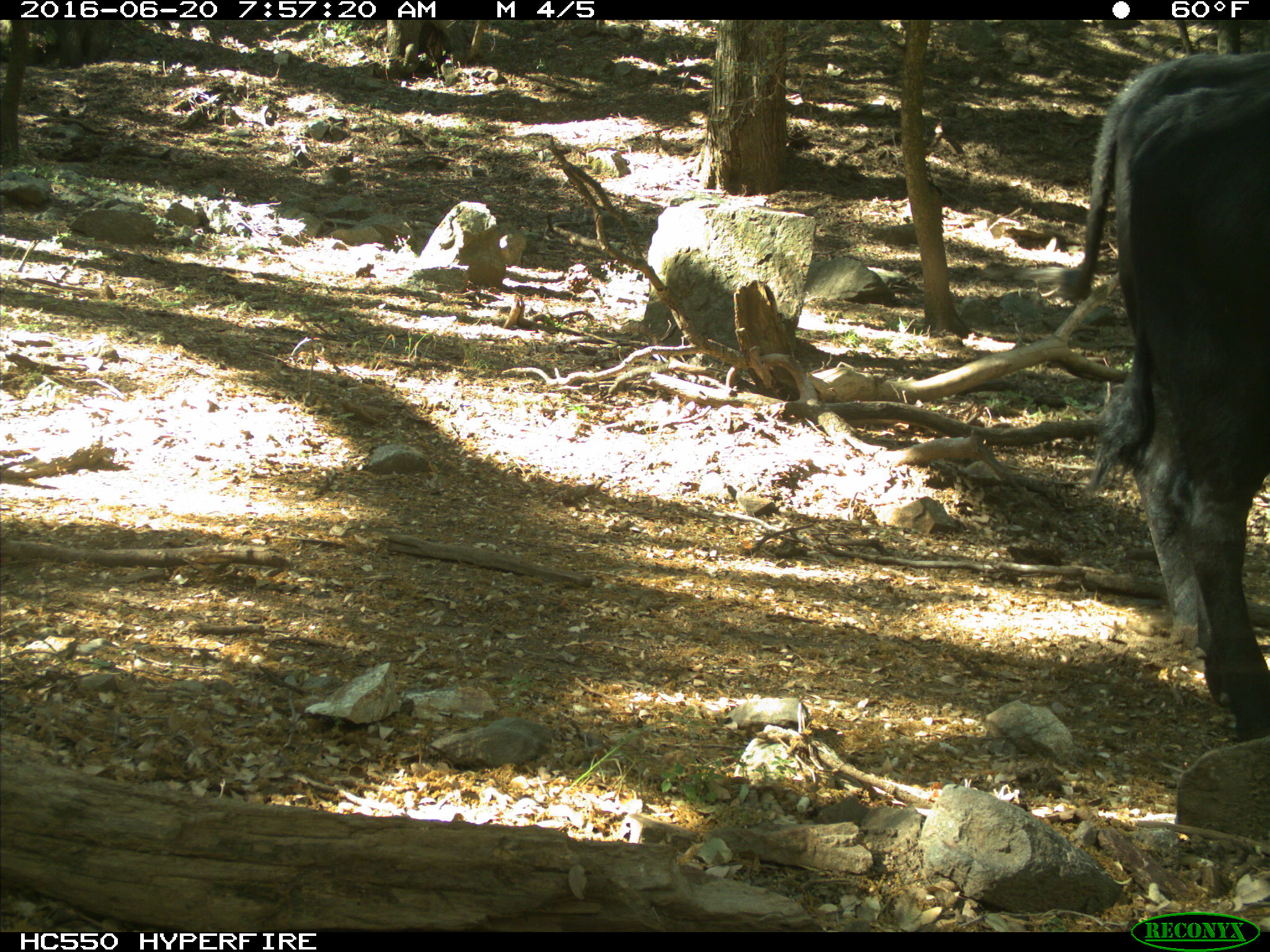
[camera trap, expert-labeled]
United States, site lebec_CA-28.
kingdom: Animalia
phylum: Chordata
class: Mammalia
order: Artiodactyla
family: Bovidae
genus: Bos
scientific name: Bos taurus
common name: domestic cow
Bos taurus (domestic cow).